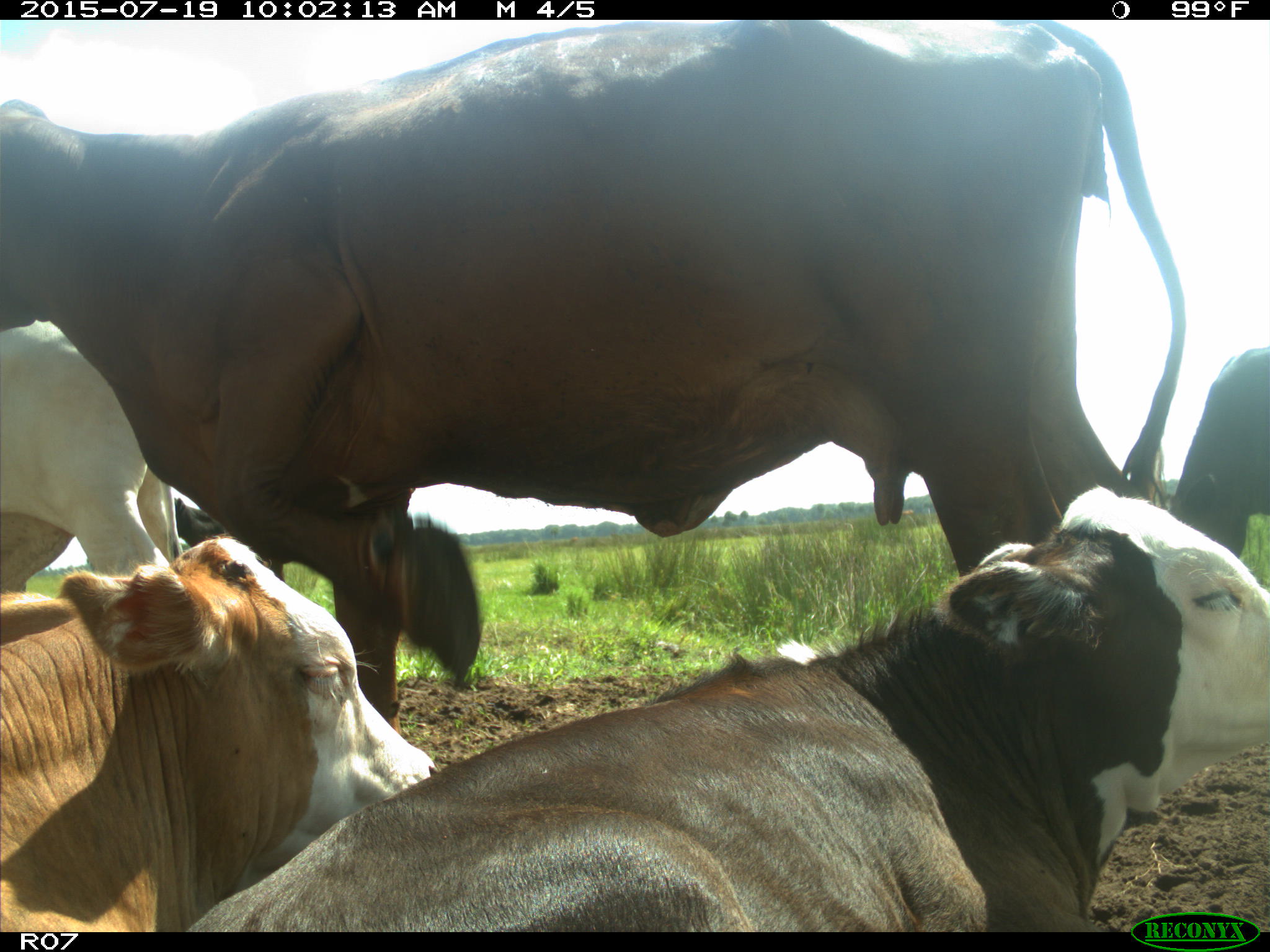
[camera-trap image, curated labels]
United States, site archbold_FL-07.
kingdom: Animalia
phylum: Chordata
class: Mammalia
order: Artiodactyla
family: Bovidae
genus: Bos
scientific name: Bos taurus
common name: domestic cow